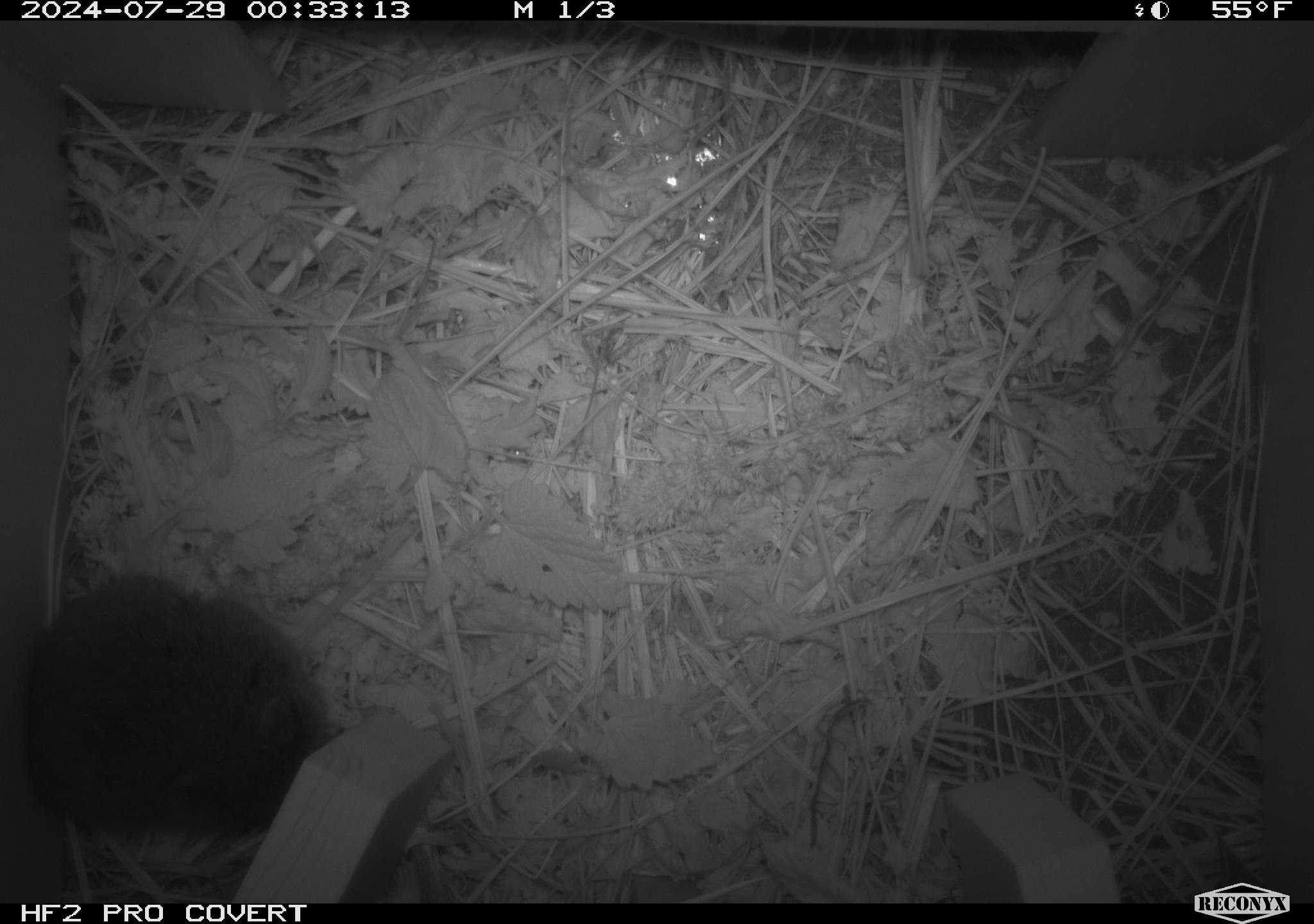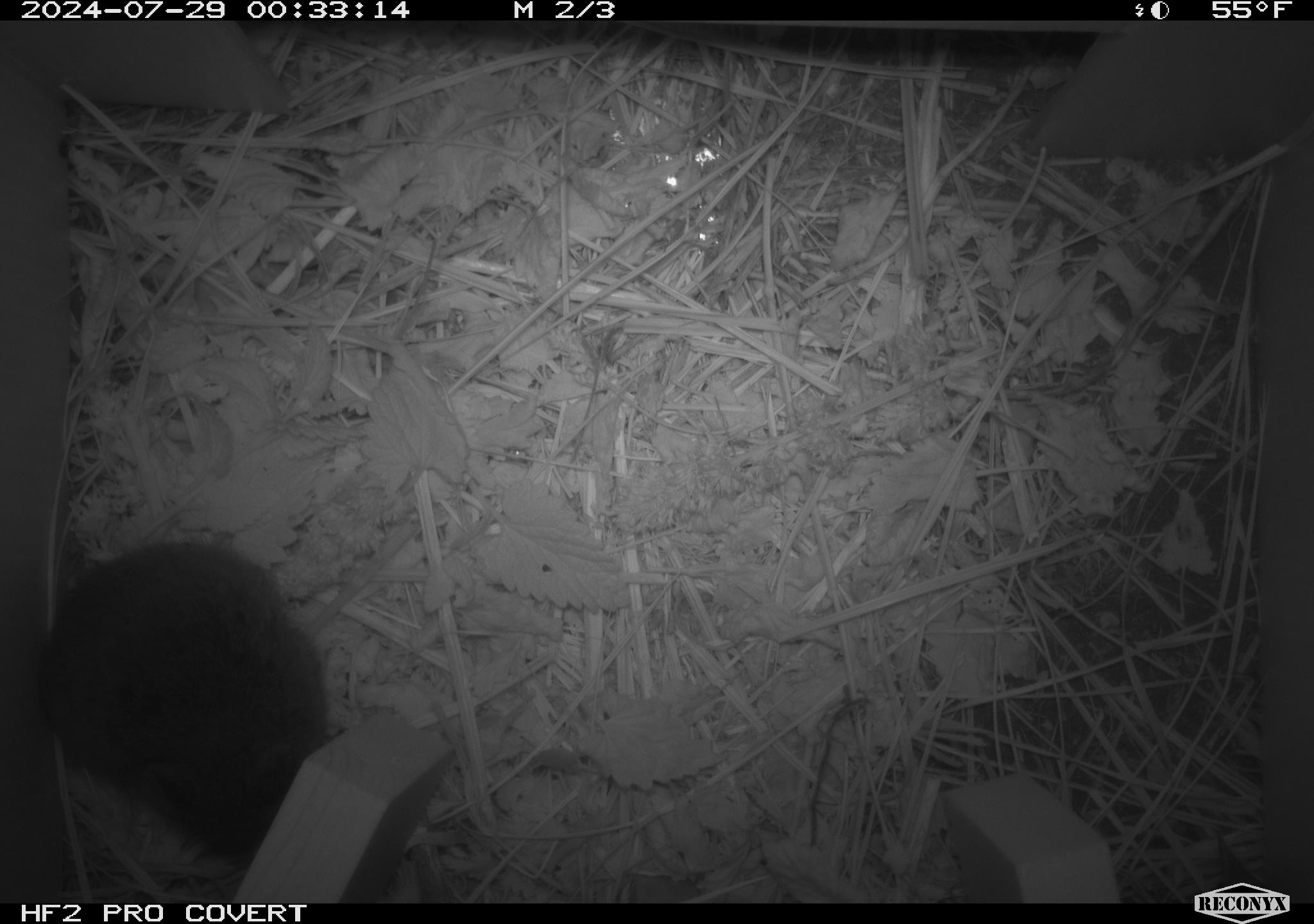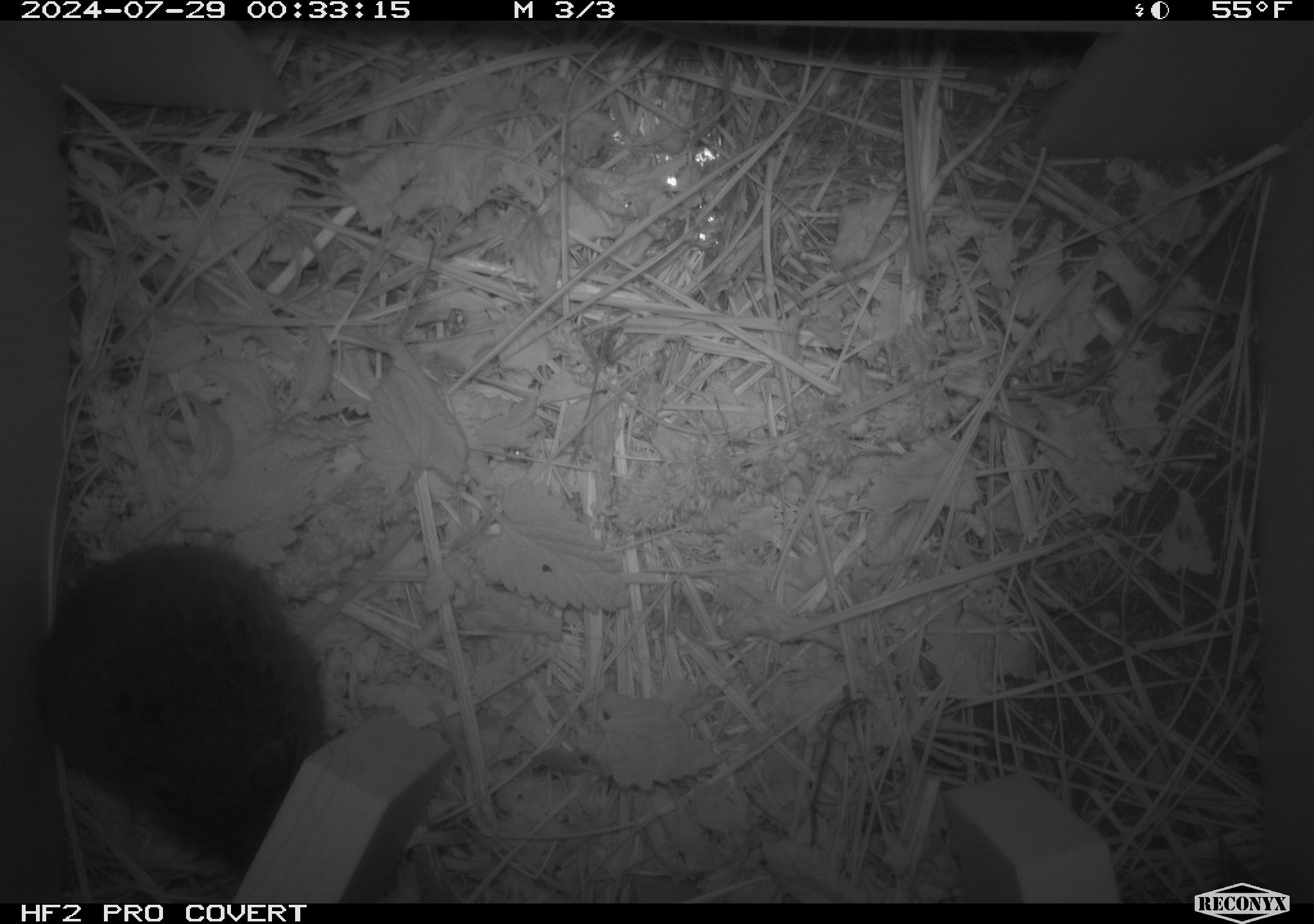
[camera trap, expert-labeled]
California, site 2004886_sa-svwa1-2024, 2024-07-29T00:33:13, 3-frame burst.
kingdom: Animalia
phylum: Chordata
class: Mammalia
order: Rodentia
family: Cricetidae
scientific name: Arvicolinae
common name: voles, lemmings, and muskrats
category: arvicolinae subfamily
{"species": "arvicolinae subfamily (voles, lemmings, and muskrats) (Arvicolinae)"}